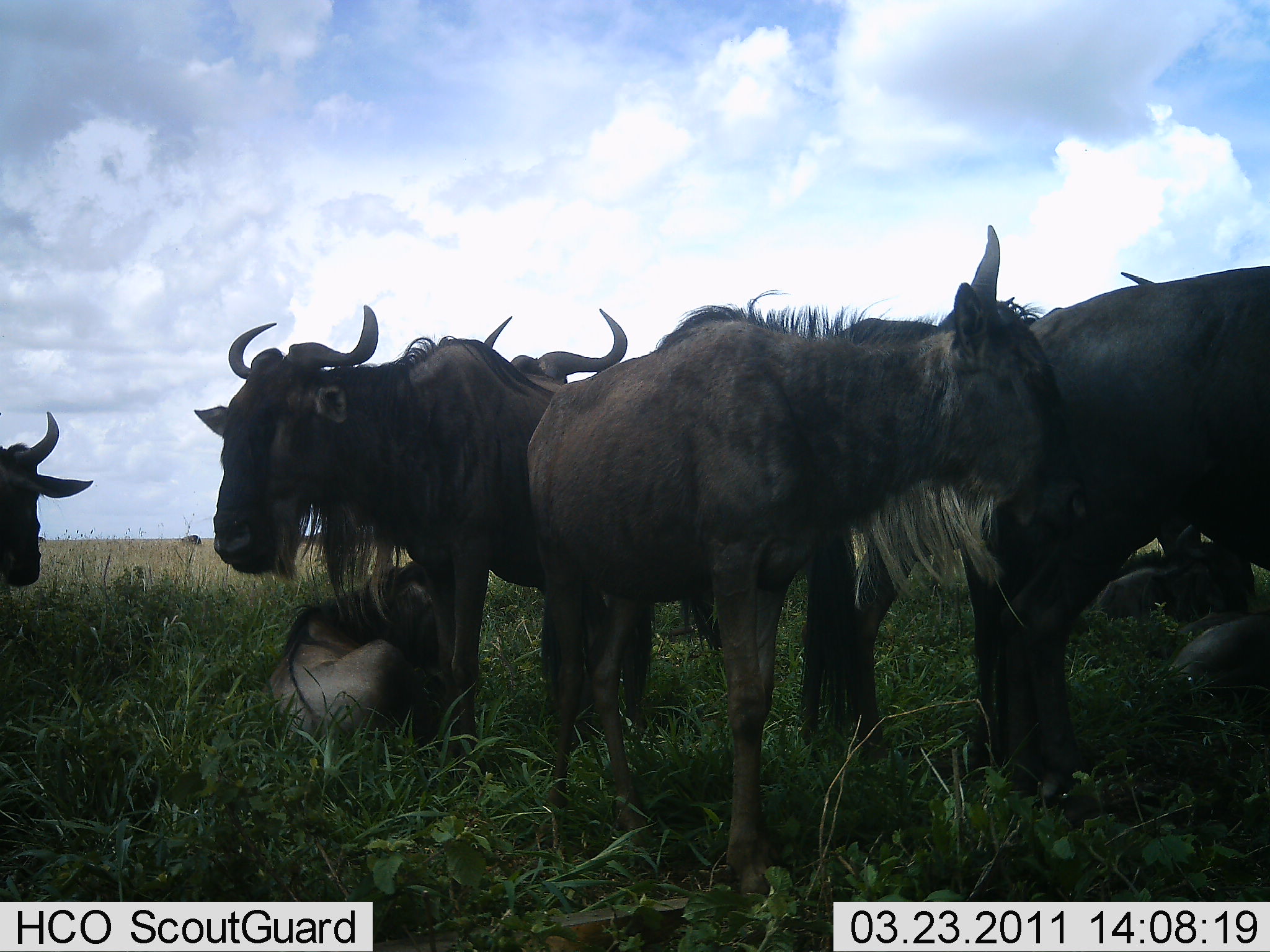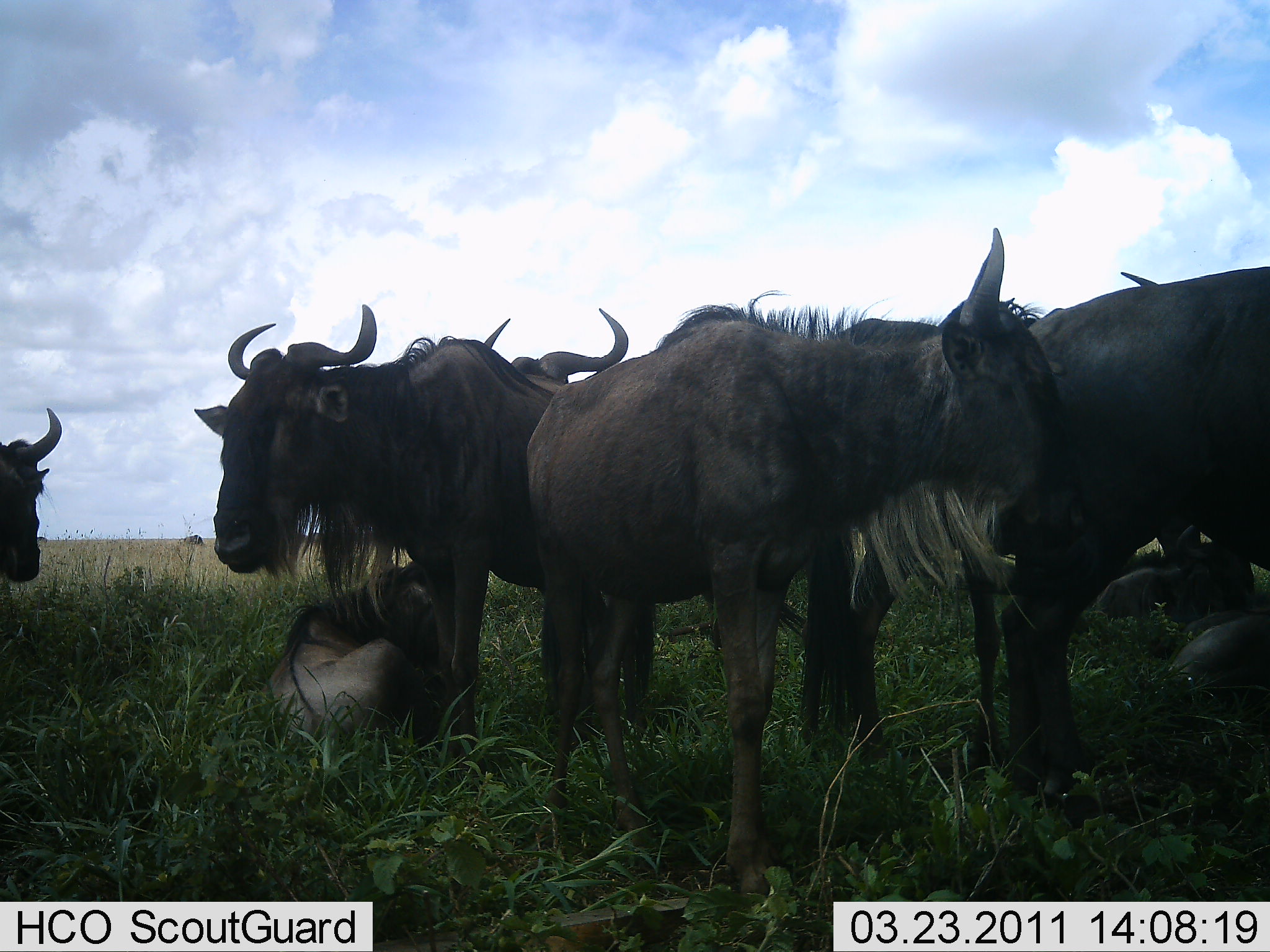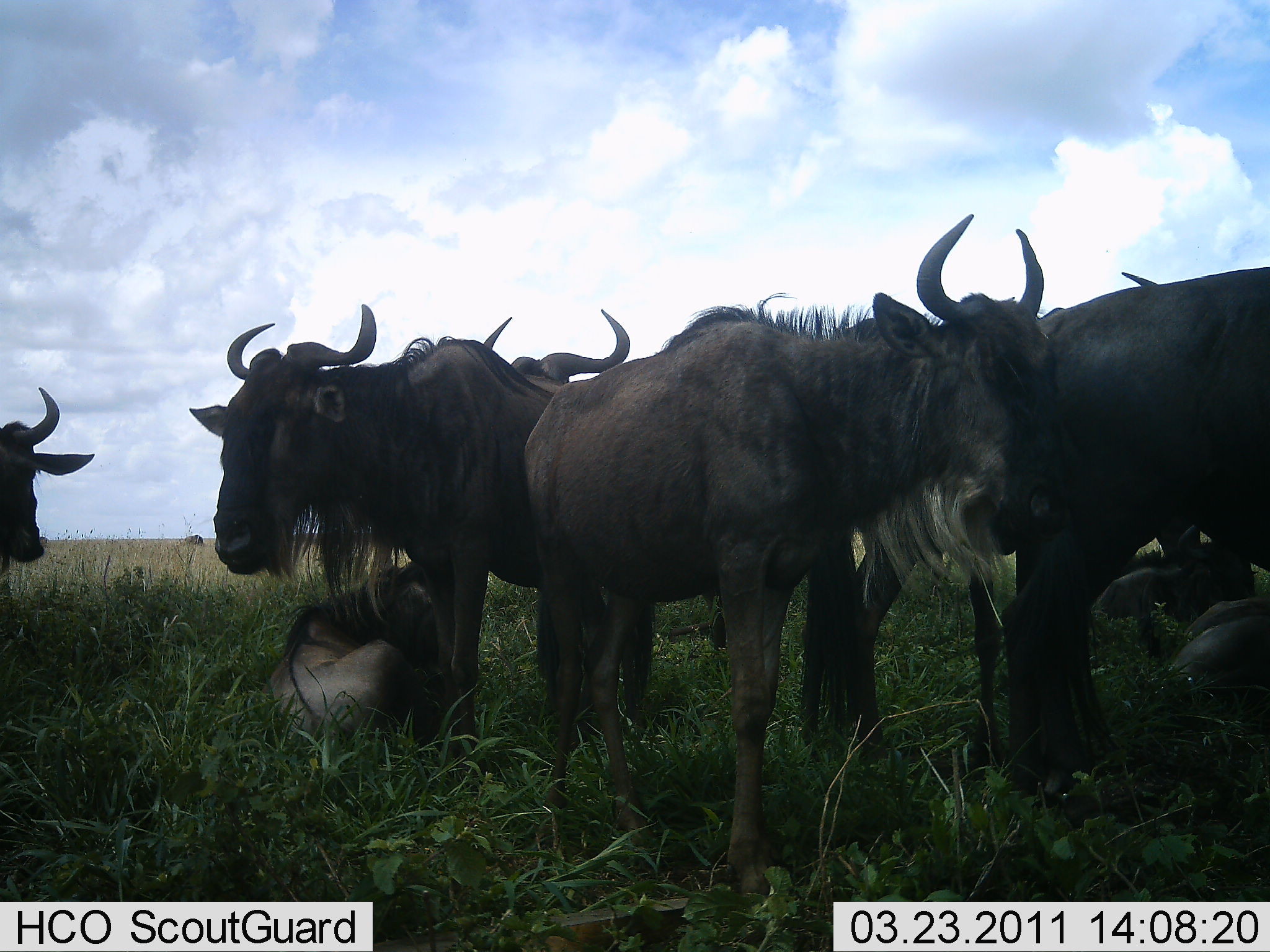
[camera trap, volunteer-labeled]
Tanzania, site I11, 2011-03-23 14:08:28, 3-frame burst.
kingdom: Animalia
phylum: Chordata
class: Mammalia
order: Artiodactyla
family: Bovidae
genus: Connochaetes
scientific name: Connochaetes taurinus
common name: blue wildebeest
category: wildebeest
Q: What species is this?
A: Wildebeest (blue wildebeest) (Connochaetes taurinus).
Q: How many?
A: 8.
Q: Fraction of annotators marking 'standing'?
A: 80%.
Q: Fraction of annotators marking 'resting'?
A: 60%.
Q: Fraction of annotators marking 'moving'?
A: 0%.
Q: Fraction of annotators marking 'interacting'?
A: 20%.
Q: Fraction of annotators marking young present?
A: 70%.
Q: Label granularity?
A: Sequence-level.